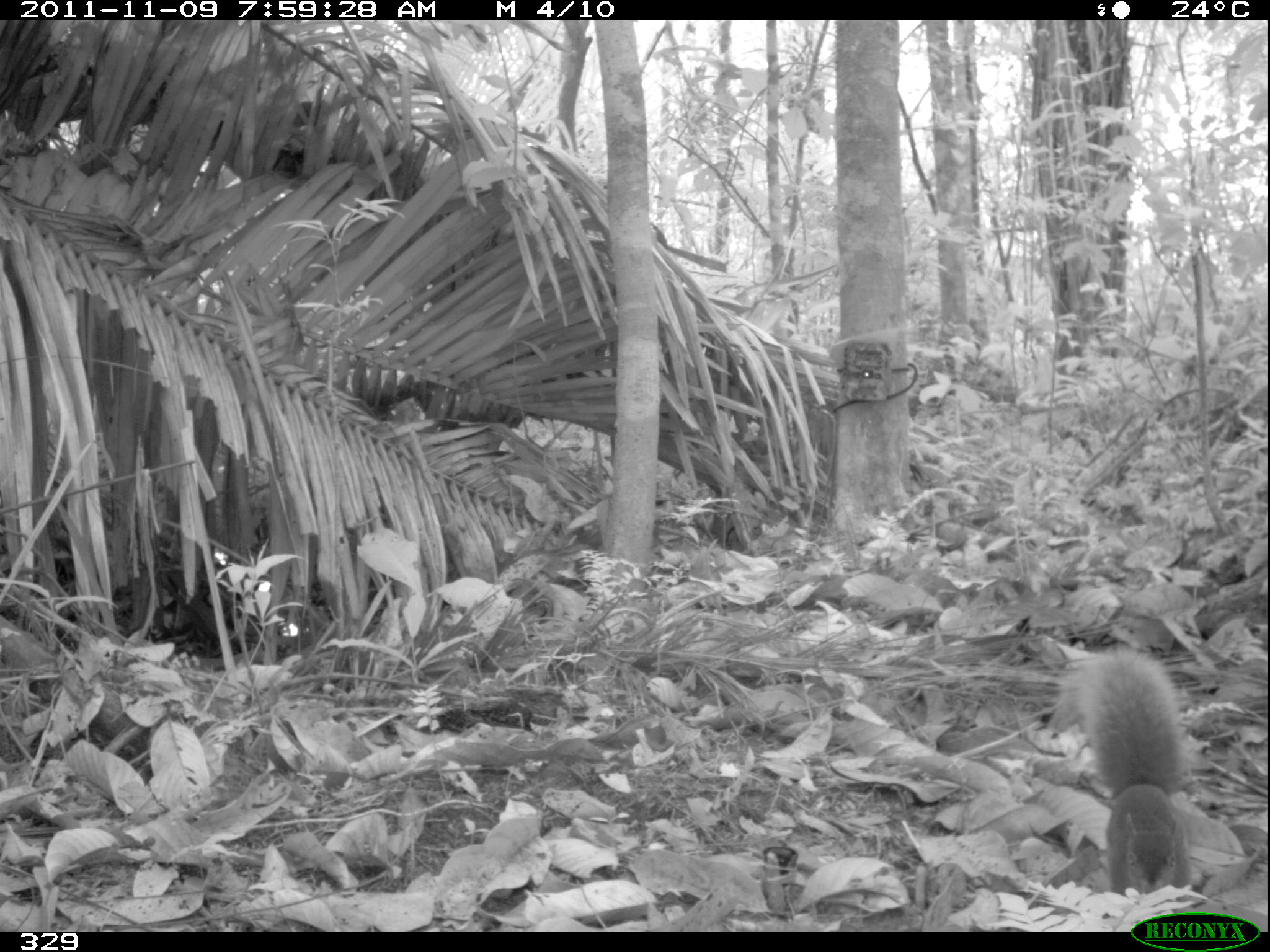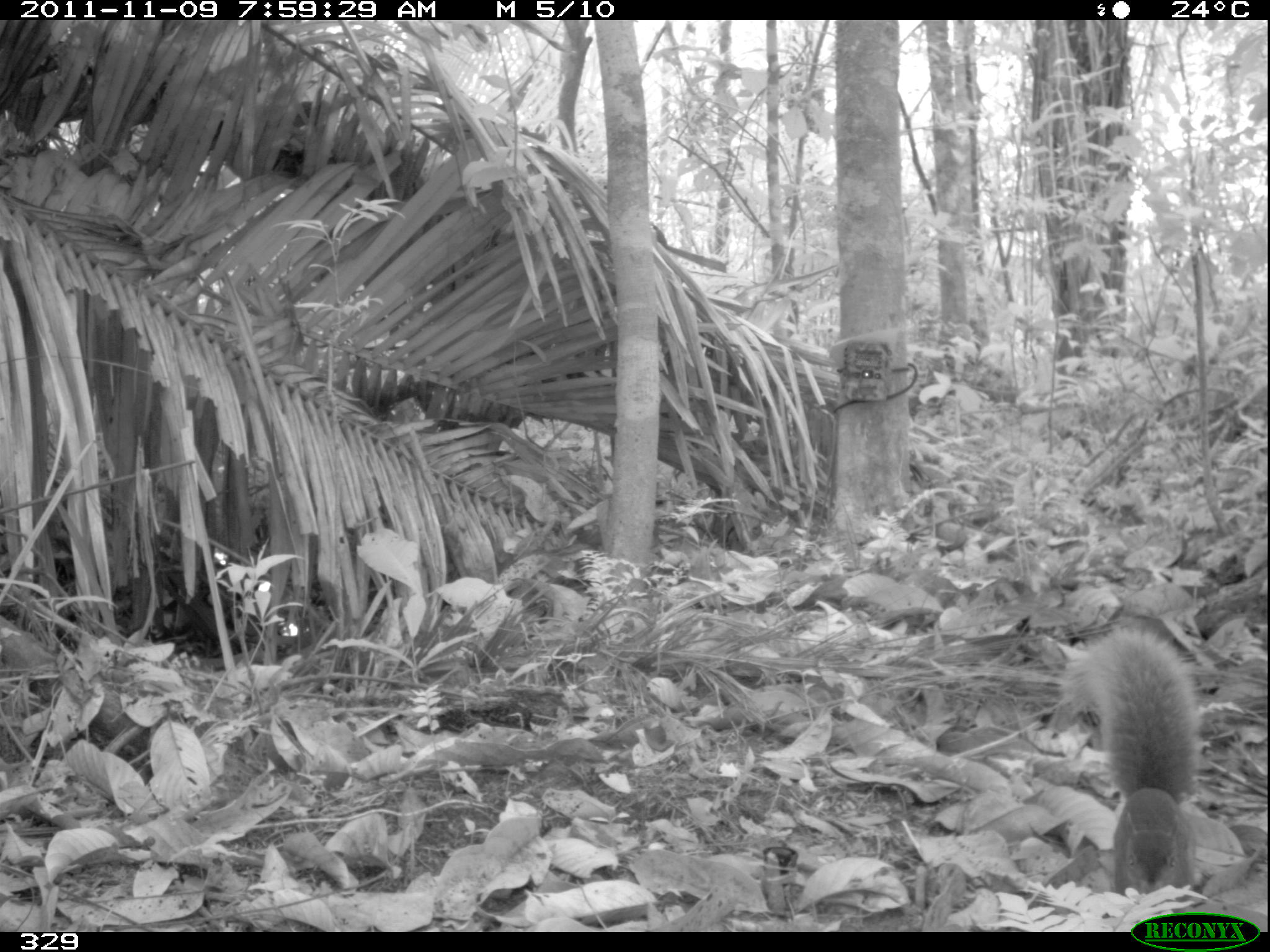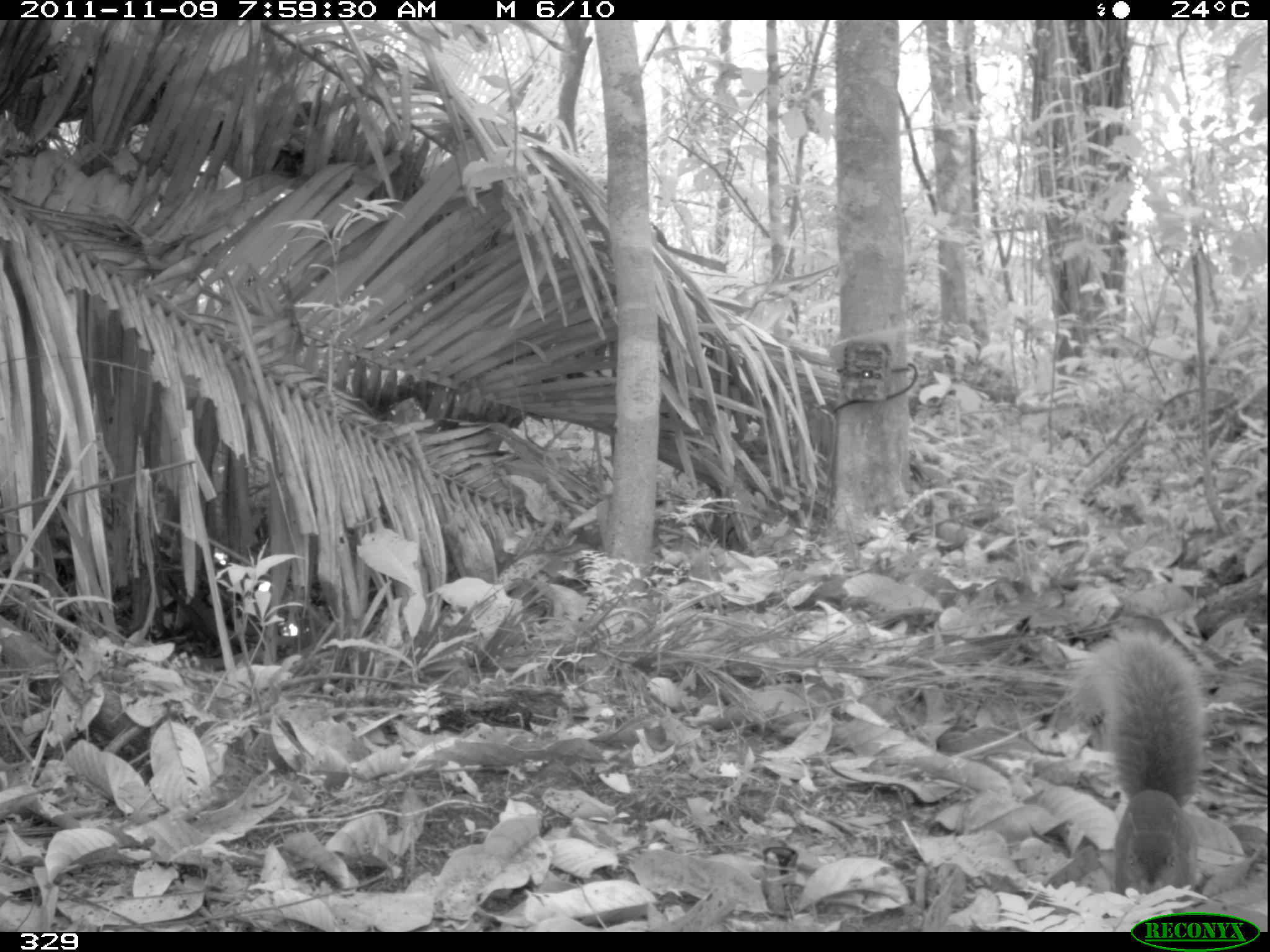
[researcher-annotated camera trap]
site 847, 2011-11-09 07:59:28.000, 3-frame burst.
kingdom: Animalia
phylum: Chordata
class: Mammalia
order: Rodentia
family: Sciuridae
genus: Sciurus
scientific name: Sciurus spadiceus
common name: southern amazon red squirrel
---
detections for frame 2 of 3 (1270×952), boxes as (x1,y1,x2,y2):
sciurus spadiceus: (1055,622,1205,897)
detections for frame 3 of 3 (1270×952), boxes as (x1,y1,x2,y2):
sciurus spadiceus: (1061,626,1211,895)